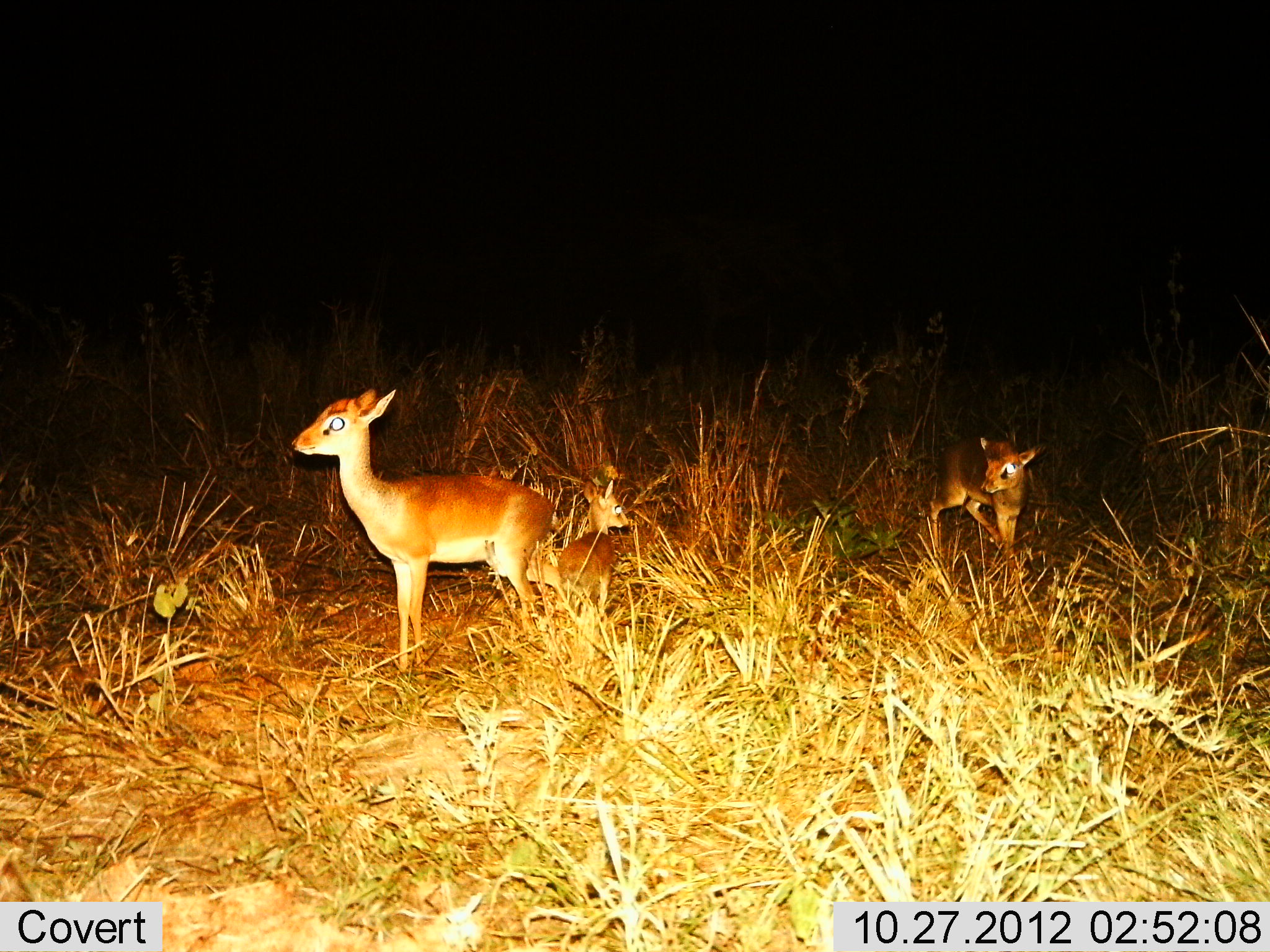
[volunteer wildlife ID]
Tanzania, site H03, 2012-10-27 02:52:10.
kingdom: Animalia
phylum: Chordata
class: Mammalia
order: Artiodactyla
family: Bovidae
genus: Madoqua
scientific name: Madoqua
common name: dikdik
Dikdik (Madoqua), count 3. Behavior (volunteer vote fractions): standing 90%, resting 30%, moving 40%, interacting 0%. Young present (vote fraction): 100%. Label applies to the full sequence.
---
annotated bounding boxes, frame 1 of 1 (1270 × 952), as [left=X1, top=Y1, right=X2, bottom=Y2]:
animal: [left=291, top=387, right=555, bottom=672]; [left=928, top=435, right=1047, bottom=554]; [left=558, top=479, right=631, bottom=604]